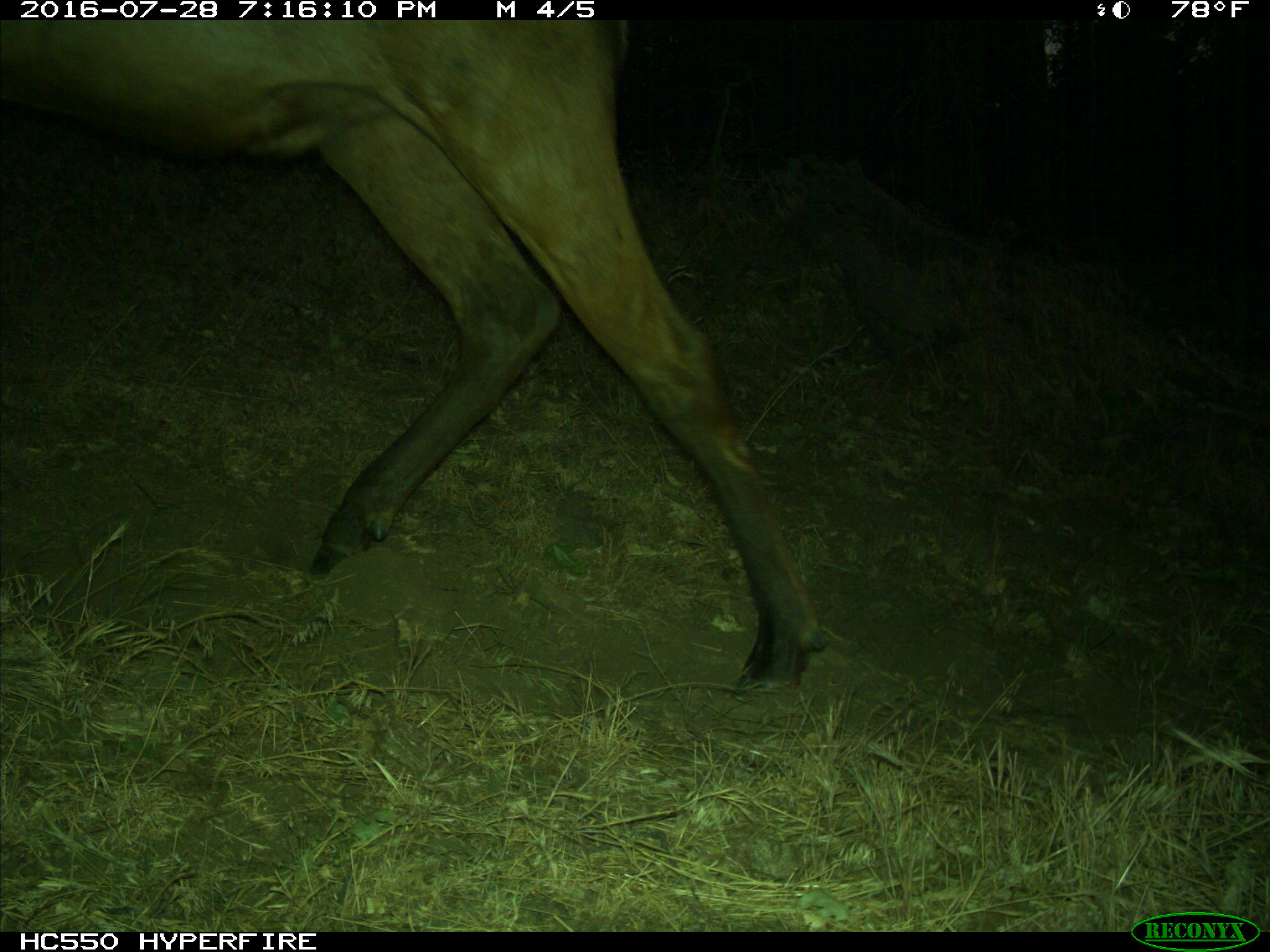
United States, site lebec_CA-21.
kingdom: Animalia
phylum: Chordata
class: Mammalia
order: Artiodactyla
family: Cervidae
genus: Cervus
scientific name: Cervus canadensis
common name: elk